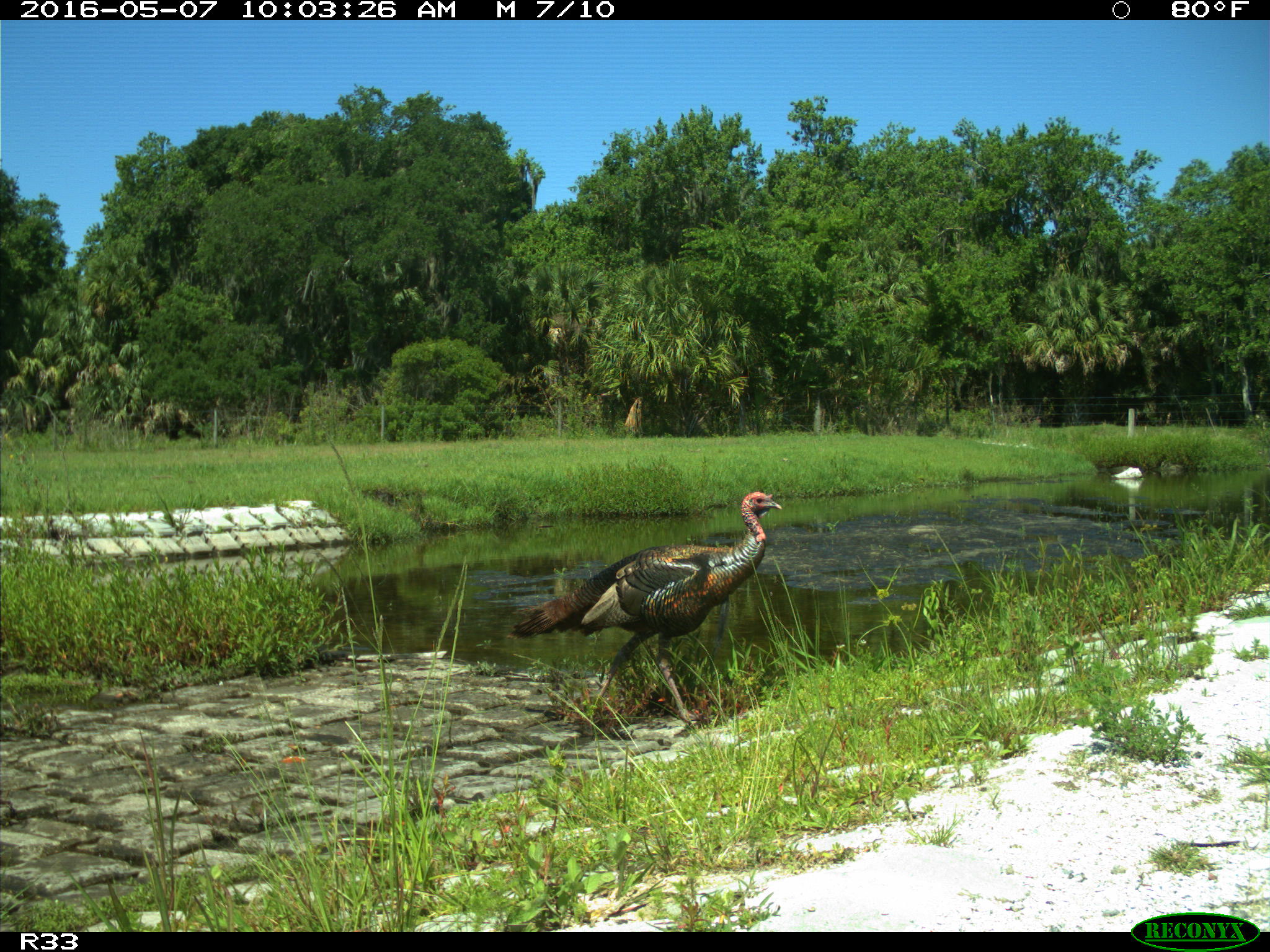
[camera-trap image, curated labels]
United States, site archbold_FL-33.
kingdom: Animalia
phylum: Chordata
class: Aves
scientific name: Aves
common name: birds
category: unidentified bird